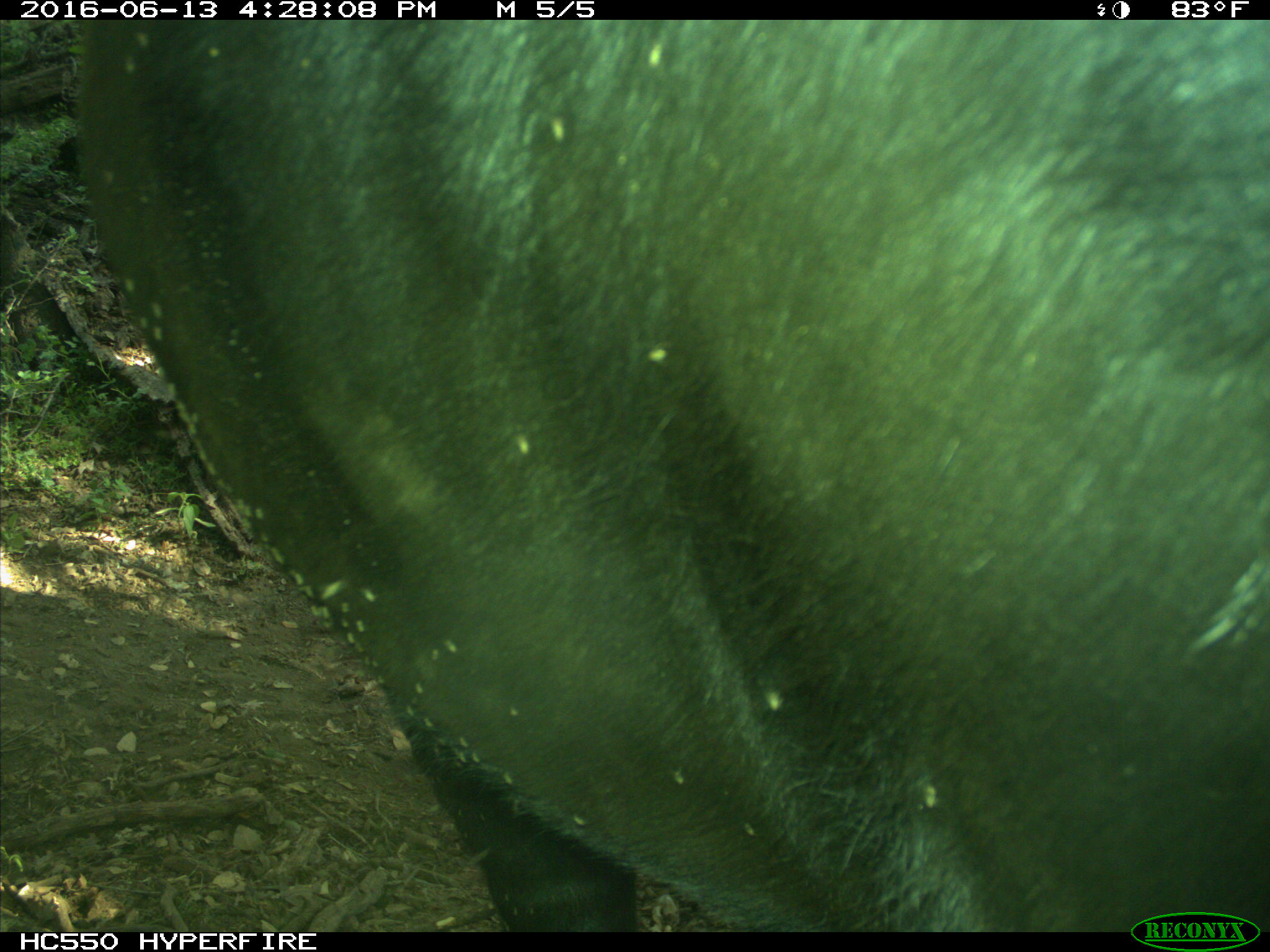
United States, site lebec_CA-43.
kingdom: Animalia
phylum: Chordata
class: Mammalia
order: Artiodactyla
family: Bovidae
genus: Bos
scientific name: Bos taurus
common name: domestic cow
Bos taurus (domestic cow).